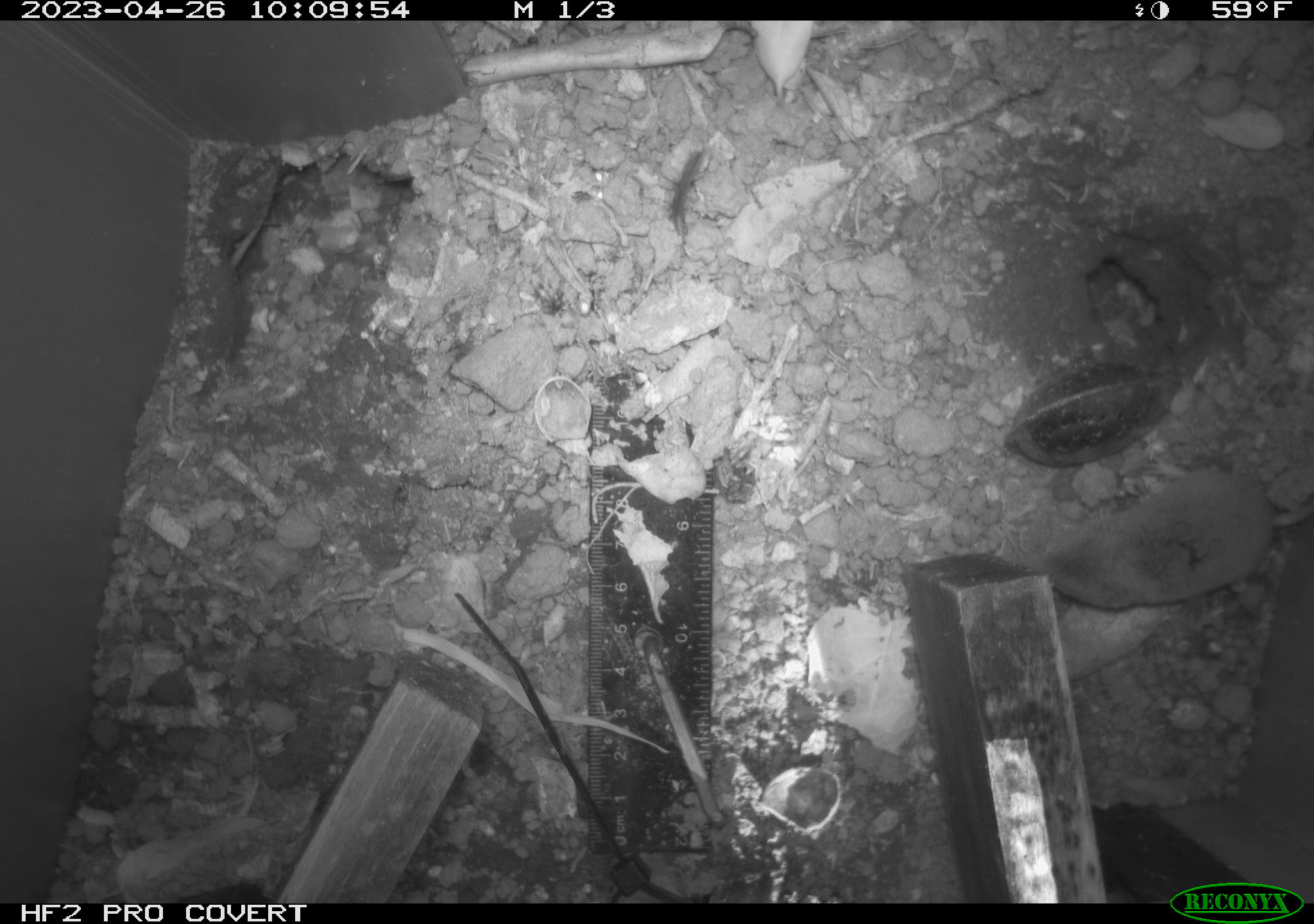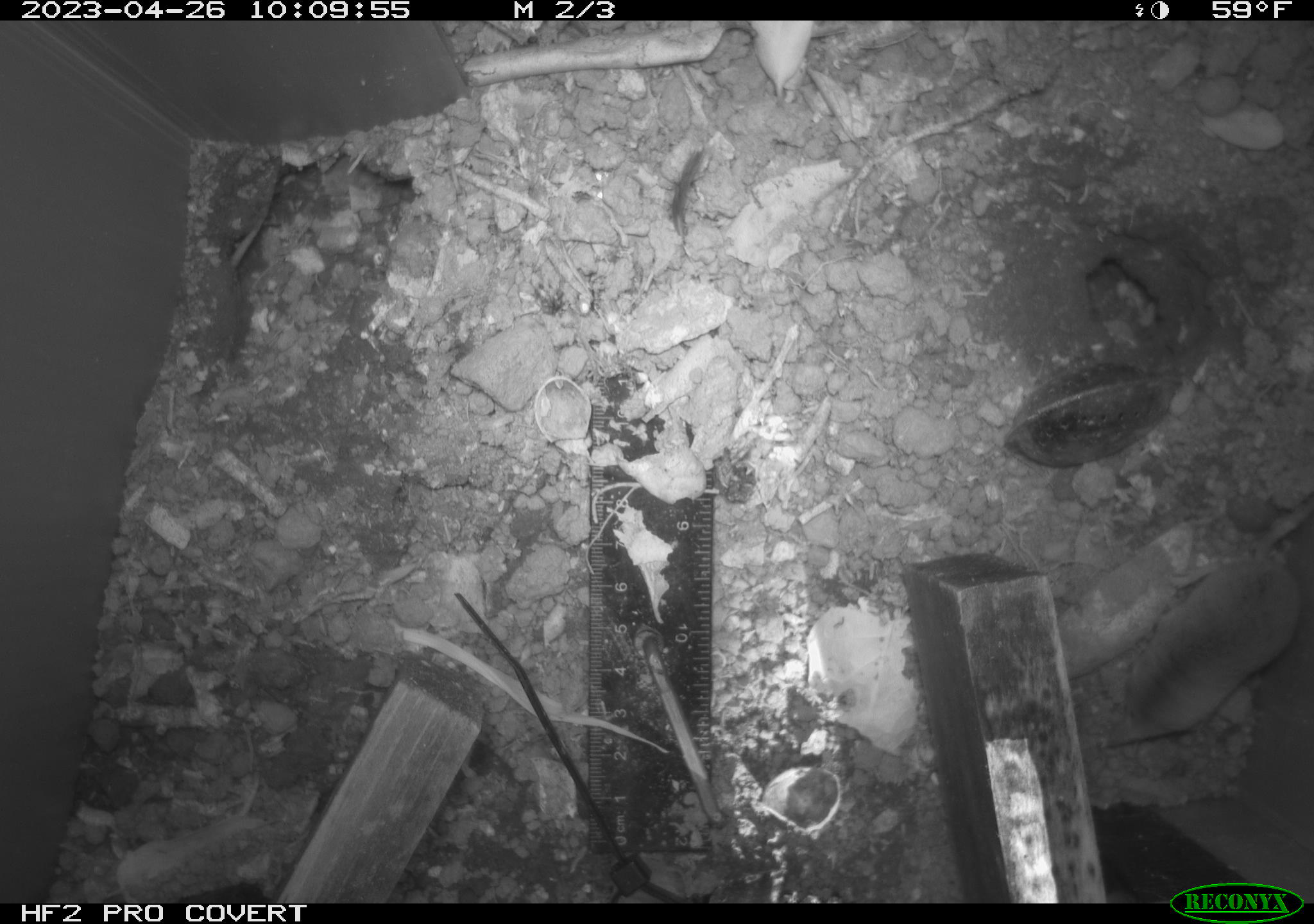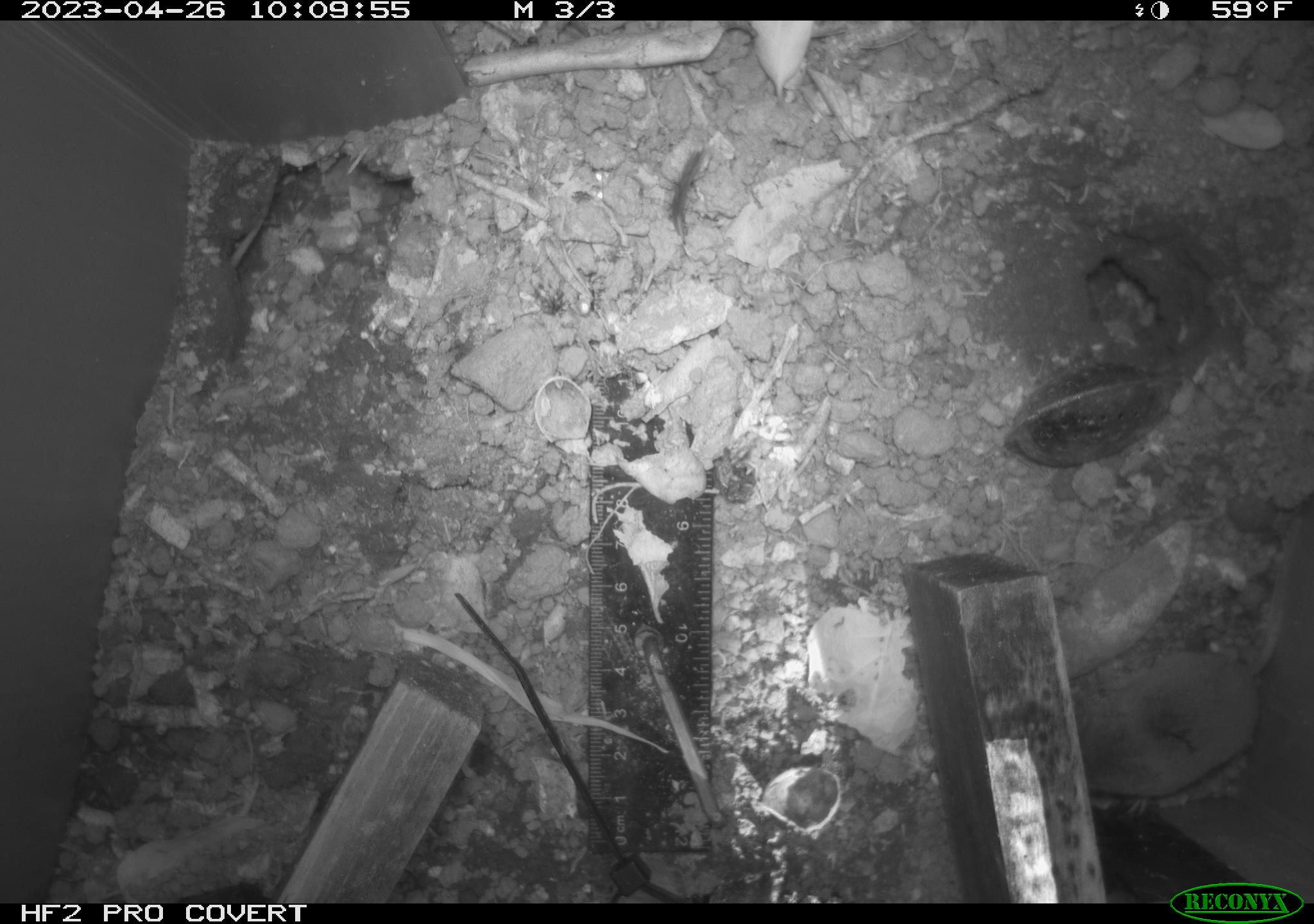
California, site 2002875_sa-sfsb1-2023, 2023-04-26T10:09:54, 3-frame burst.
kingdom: Animalia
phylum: Chordata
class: Mammalia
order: Eulipotyphla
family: Soricidae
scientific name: Soricidae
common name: shrews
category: soricidae family